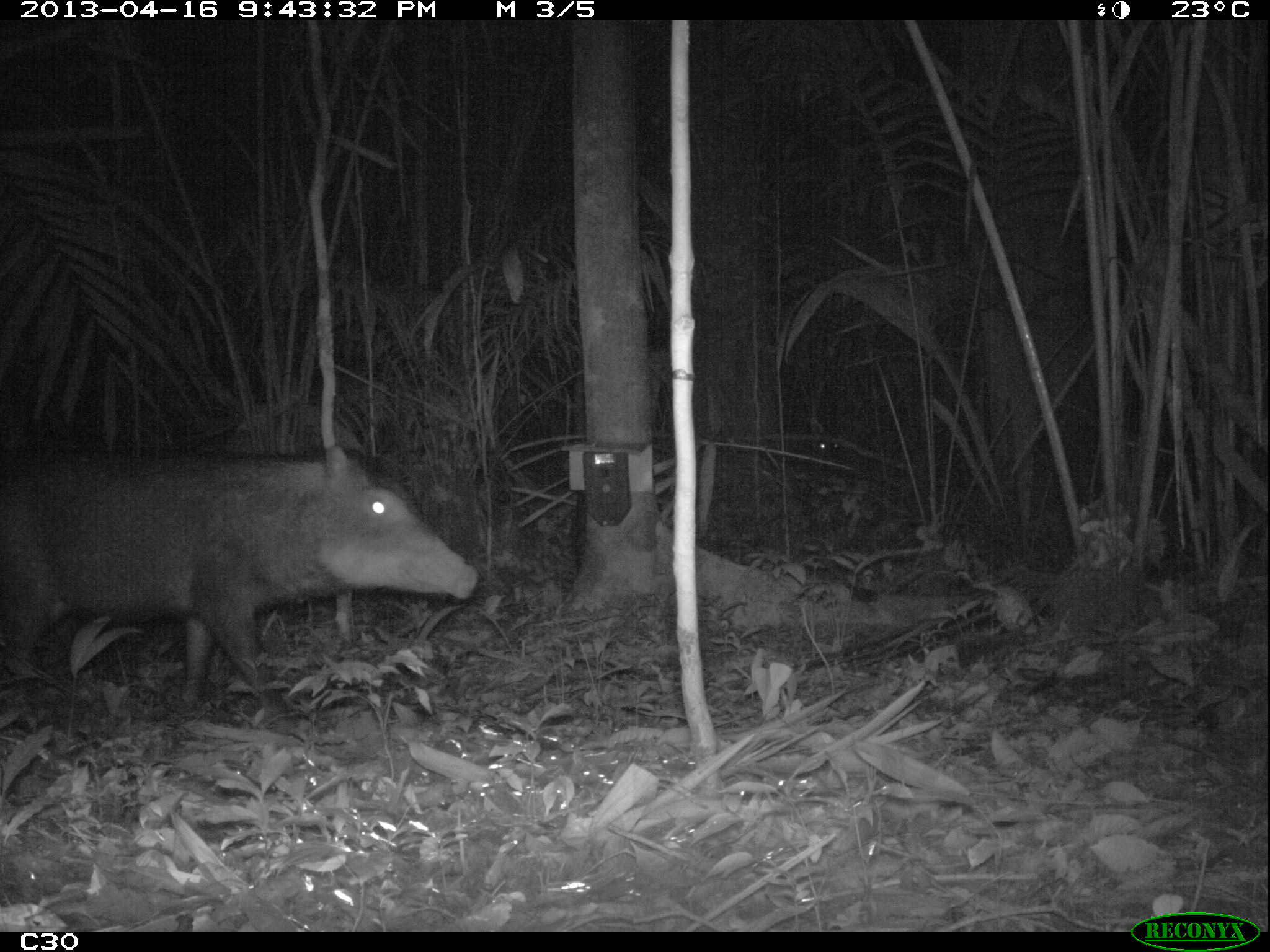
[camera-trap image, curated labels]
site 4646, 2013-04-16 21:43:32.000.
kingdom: Animalia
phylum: Chordata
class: Mammalia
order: Artiodactyla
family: Tayassuidae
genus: Tayassu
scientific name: Tayassu pecari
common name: white-lipped peccary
Tayassu pecari (white-lipped peccary), count 5, age adult.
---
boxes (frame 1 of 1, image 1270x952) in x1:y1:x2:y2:
tayassu pecari: 0:440:479:716